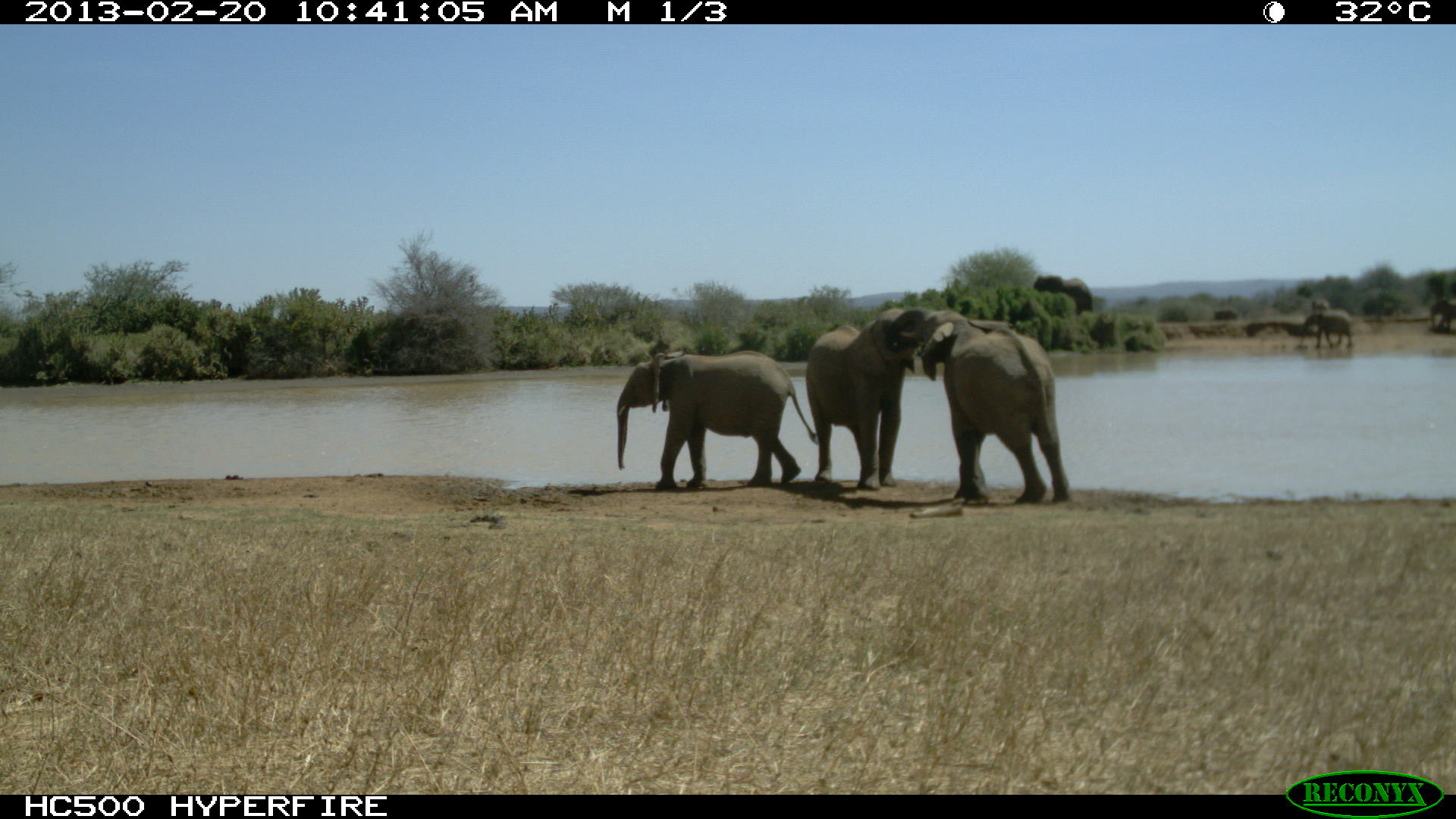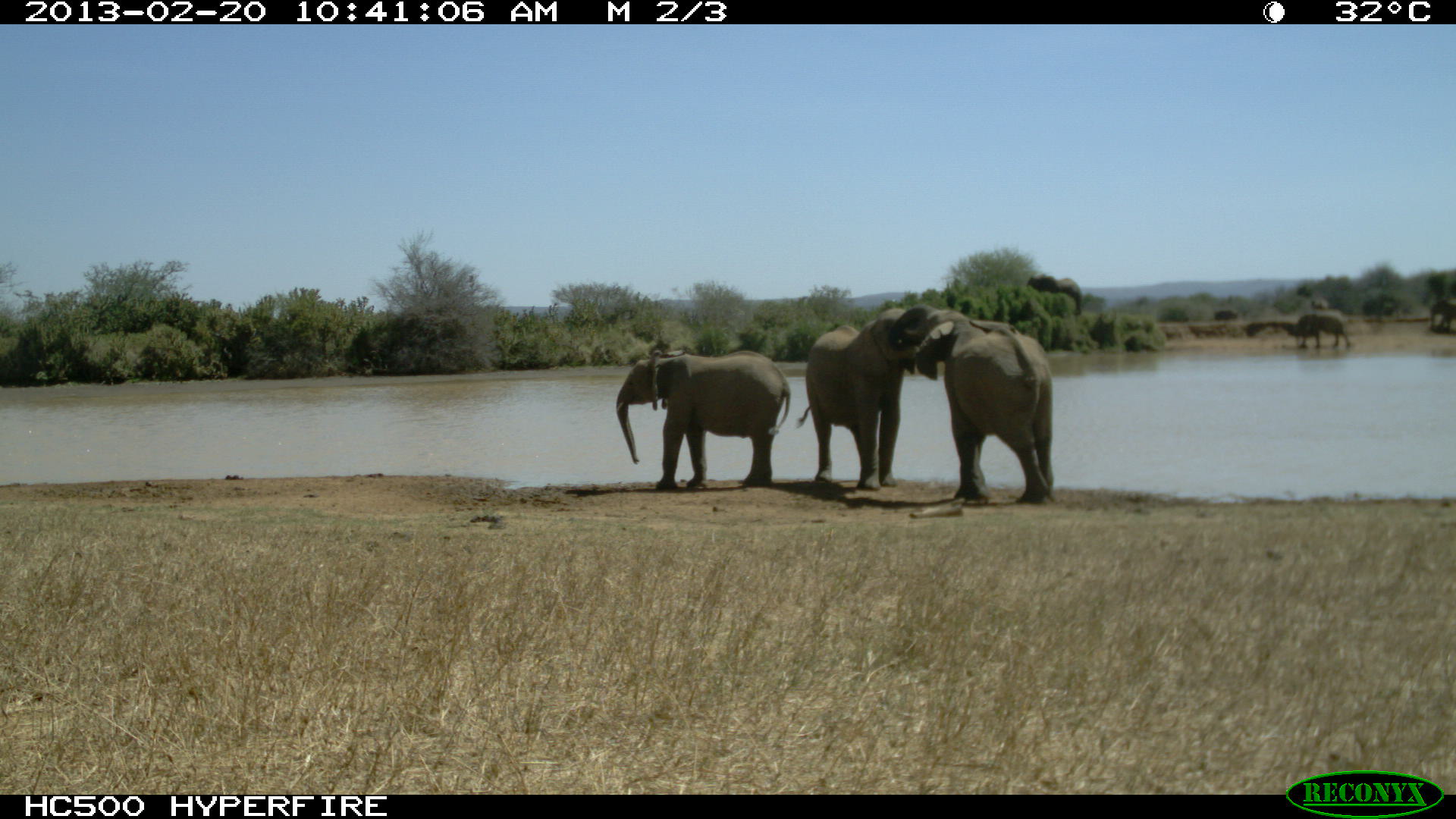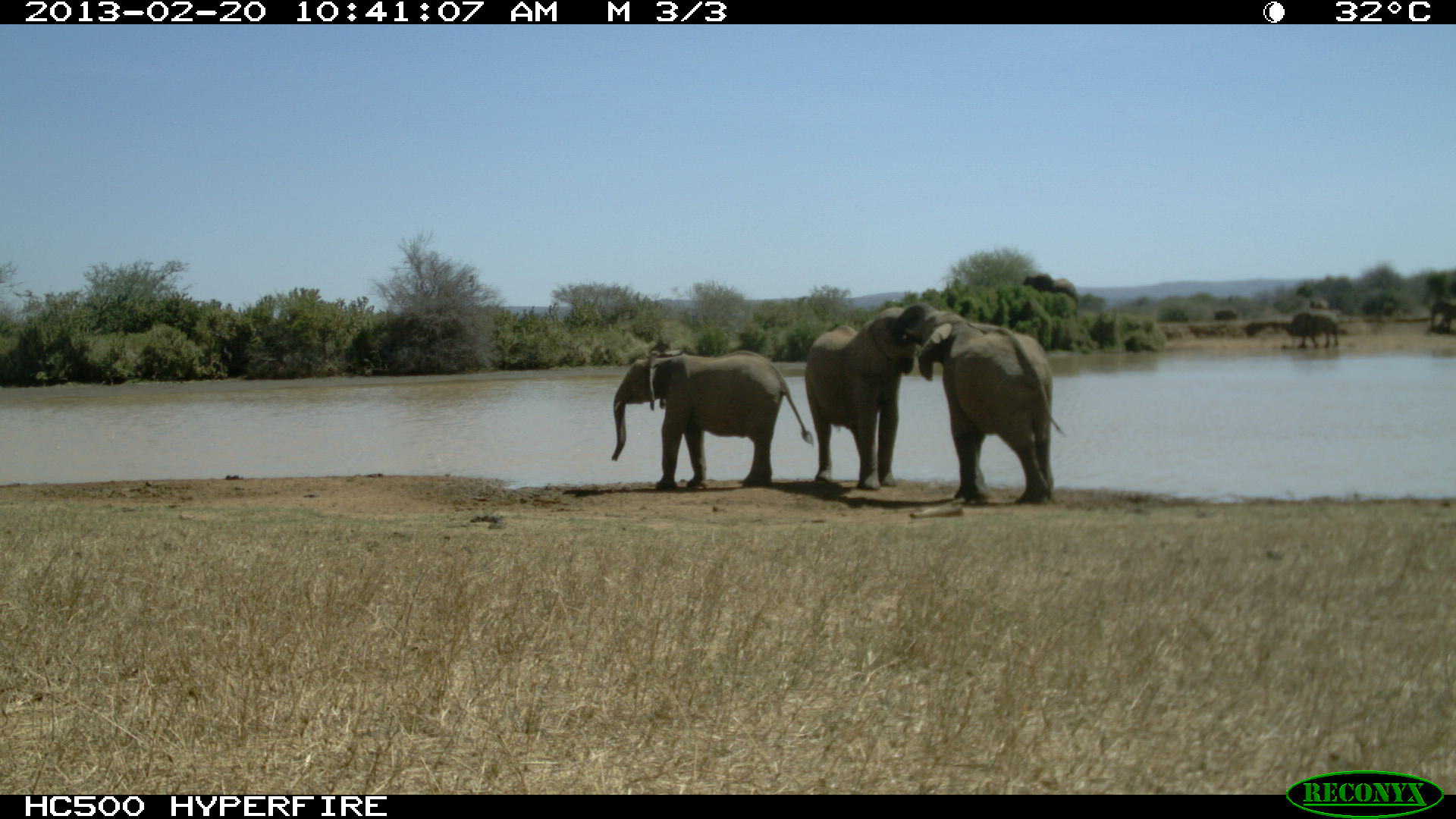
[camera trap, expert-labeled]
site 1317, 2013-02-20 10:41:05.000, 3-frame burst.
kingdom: Animalia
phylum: Chordata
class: Mammalia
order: Proboscidea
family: Elephantidae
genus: Loxodonta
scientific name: Loxodonta africana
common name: african bush elephant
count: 3